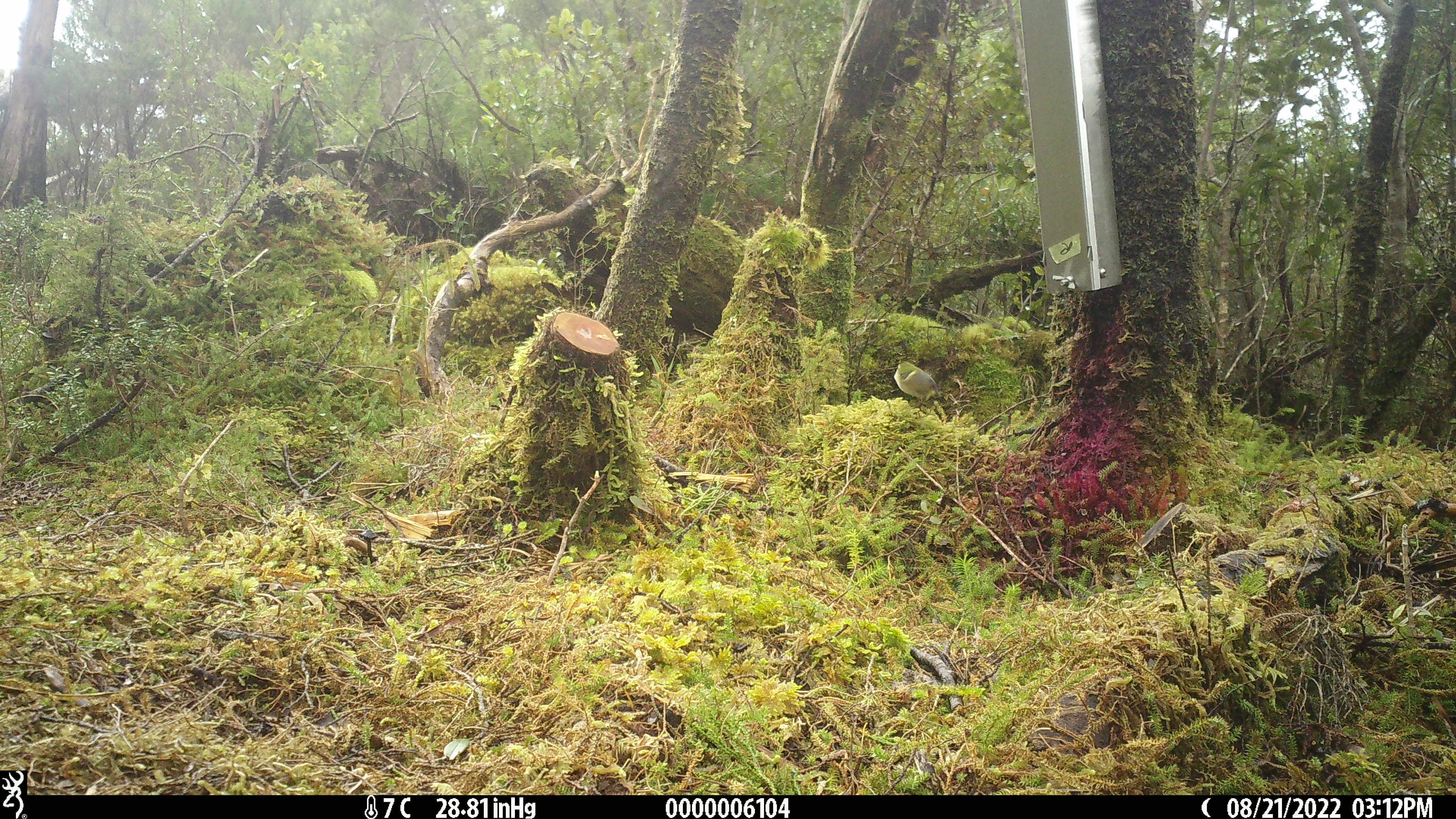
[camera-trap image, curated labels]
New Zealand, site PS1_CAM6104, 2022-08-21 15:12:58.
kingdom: Animalia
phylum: Chordata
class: Aves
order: Passeriformes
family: Acanthisittidae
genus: Acanthisitta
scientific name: Acanthisitta chloris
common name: rifleman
Rifleman (Acanthisitta chloris).